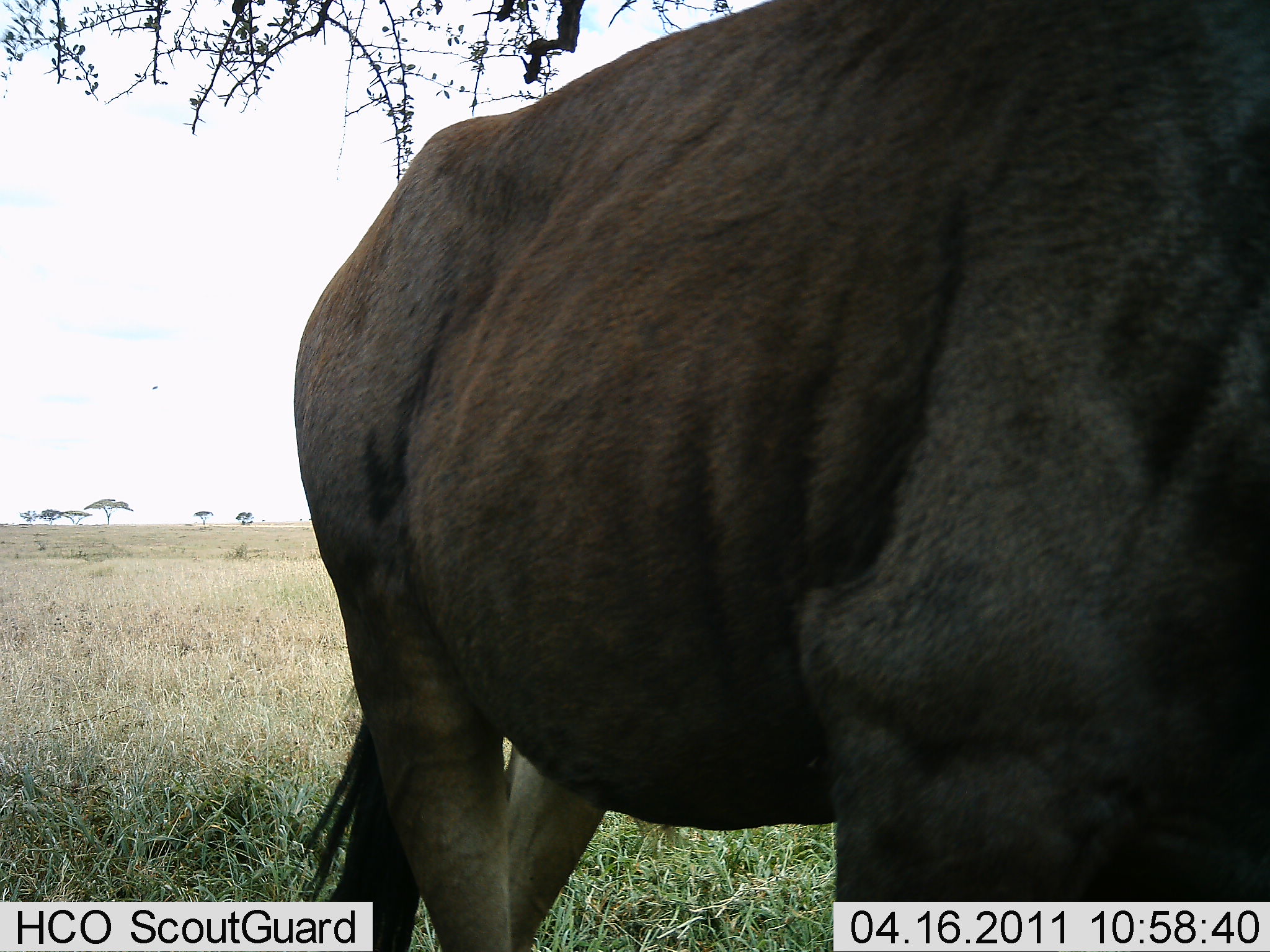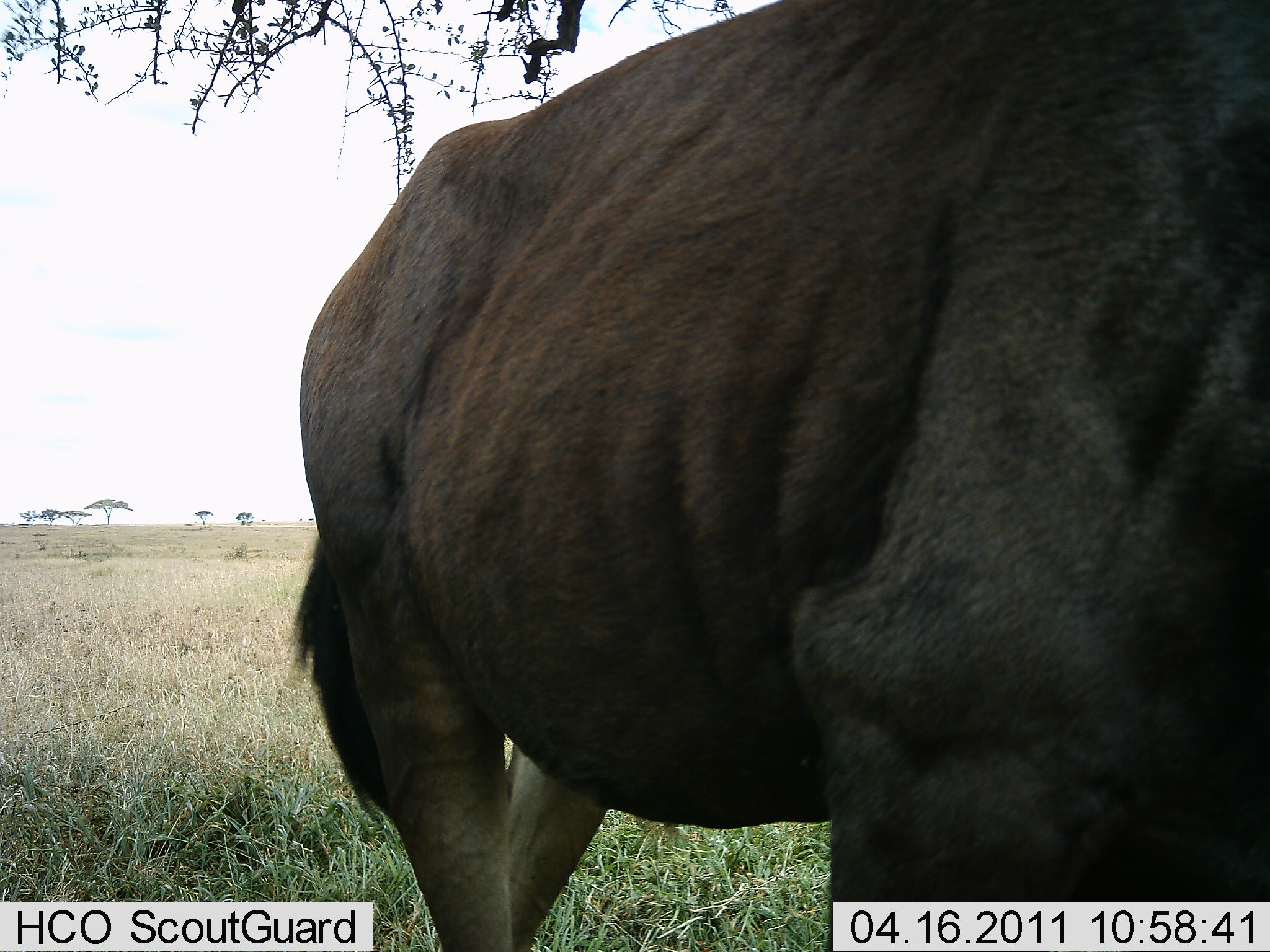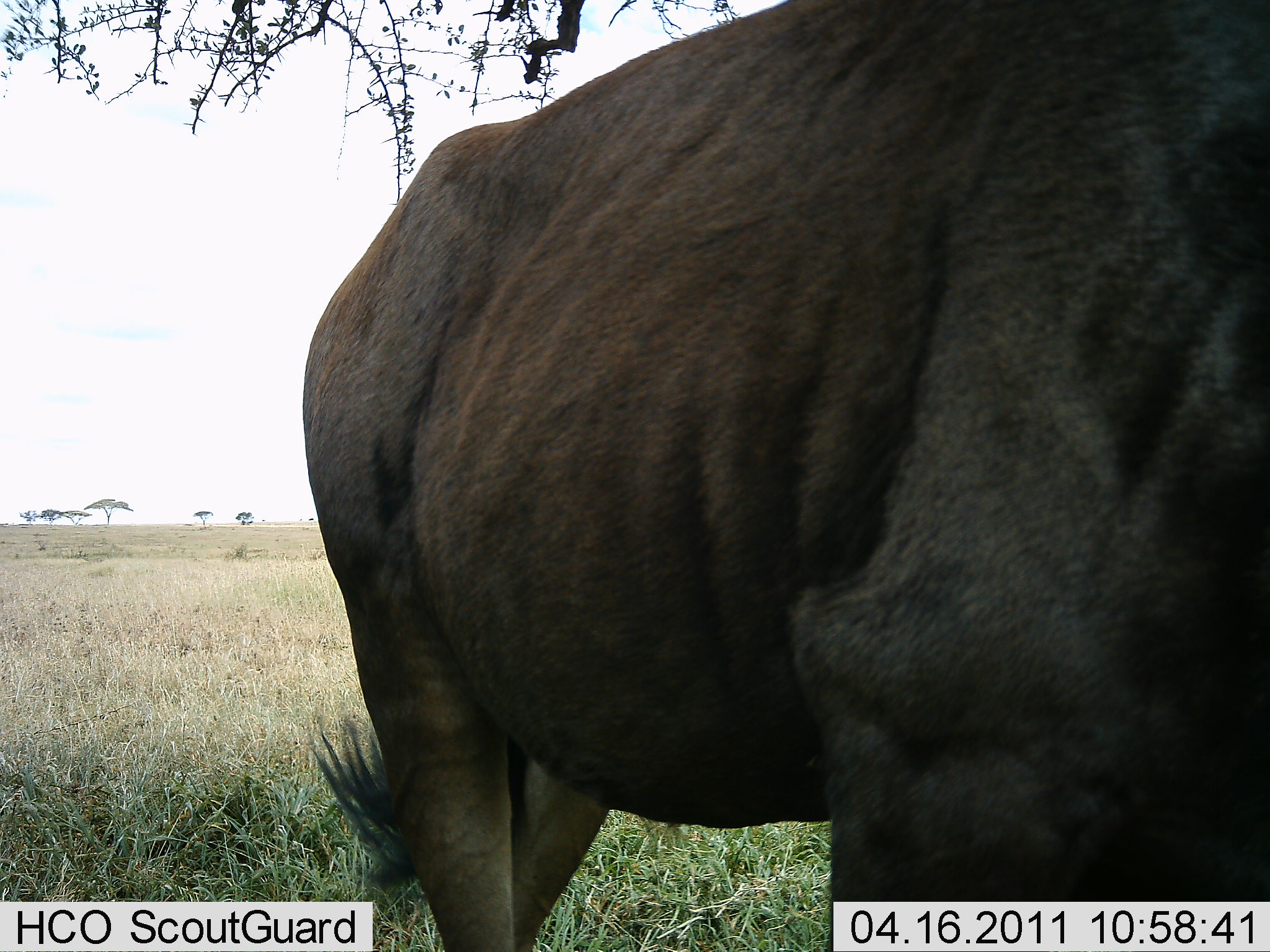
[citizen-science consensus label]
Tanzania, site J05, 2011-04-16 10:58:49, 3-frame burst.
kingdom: Animalia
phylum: Chordata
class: Mammalia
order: Artiodactyla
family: Bovidae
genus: Connochaetes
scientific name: Connochaetes taurinus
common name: blue wildebeest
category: wildebeest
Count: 1.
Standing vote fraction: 67%.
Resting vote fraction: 0%.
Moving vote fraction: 33%.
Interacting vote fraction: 0%.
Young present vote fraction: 0%.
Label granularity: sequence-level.